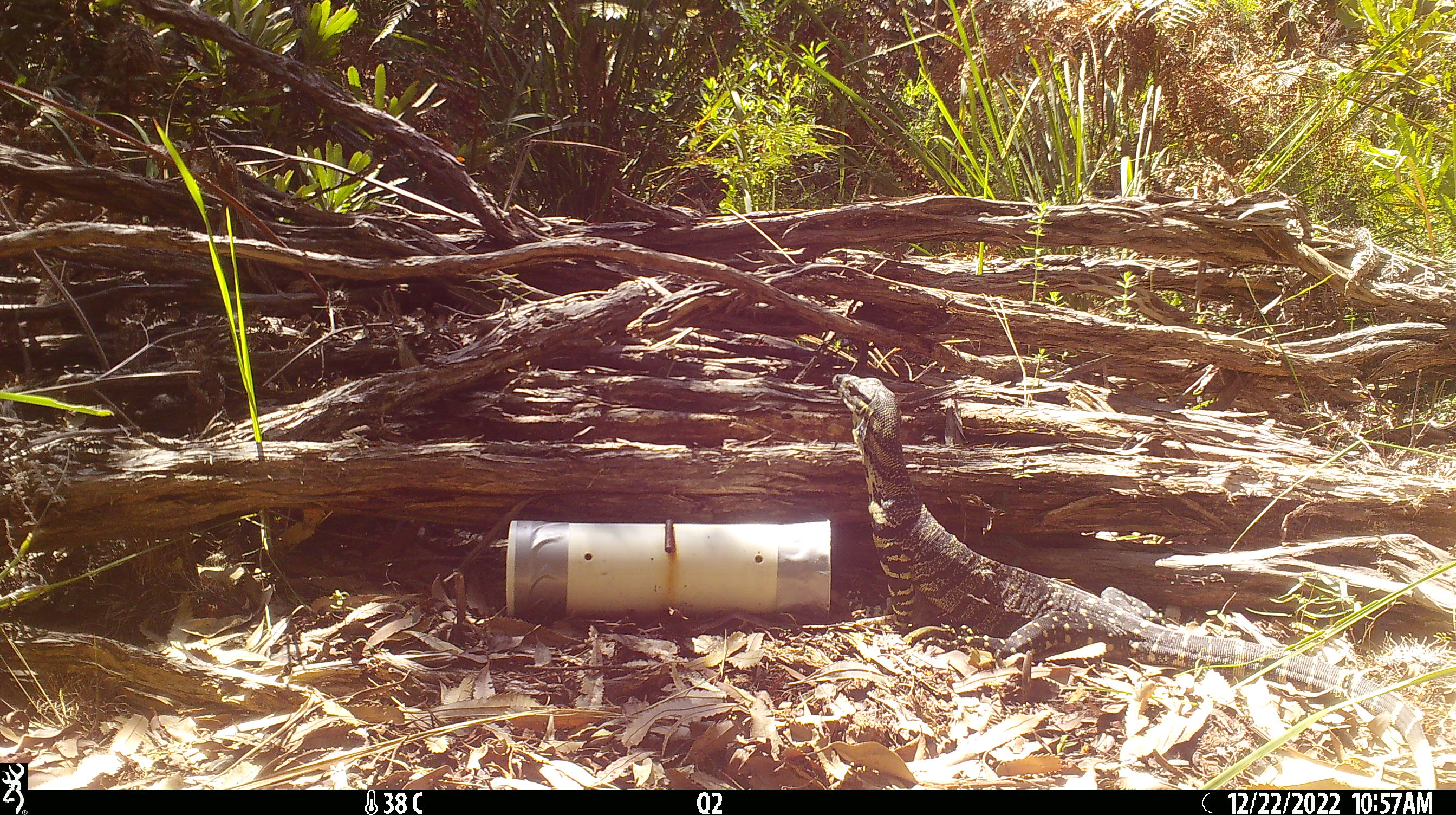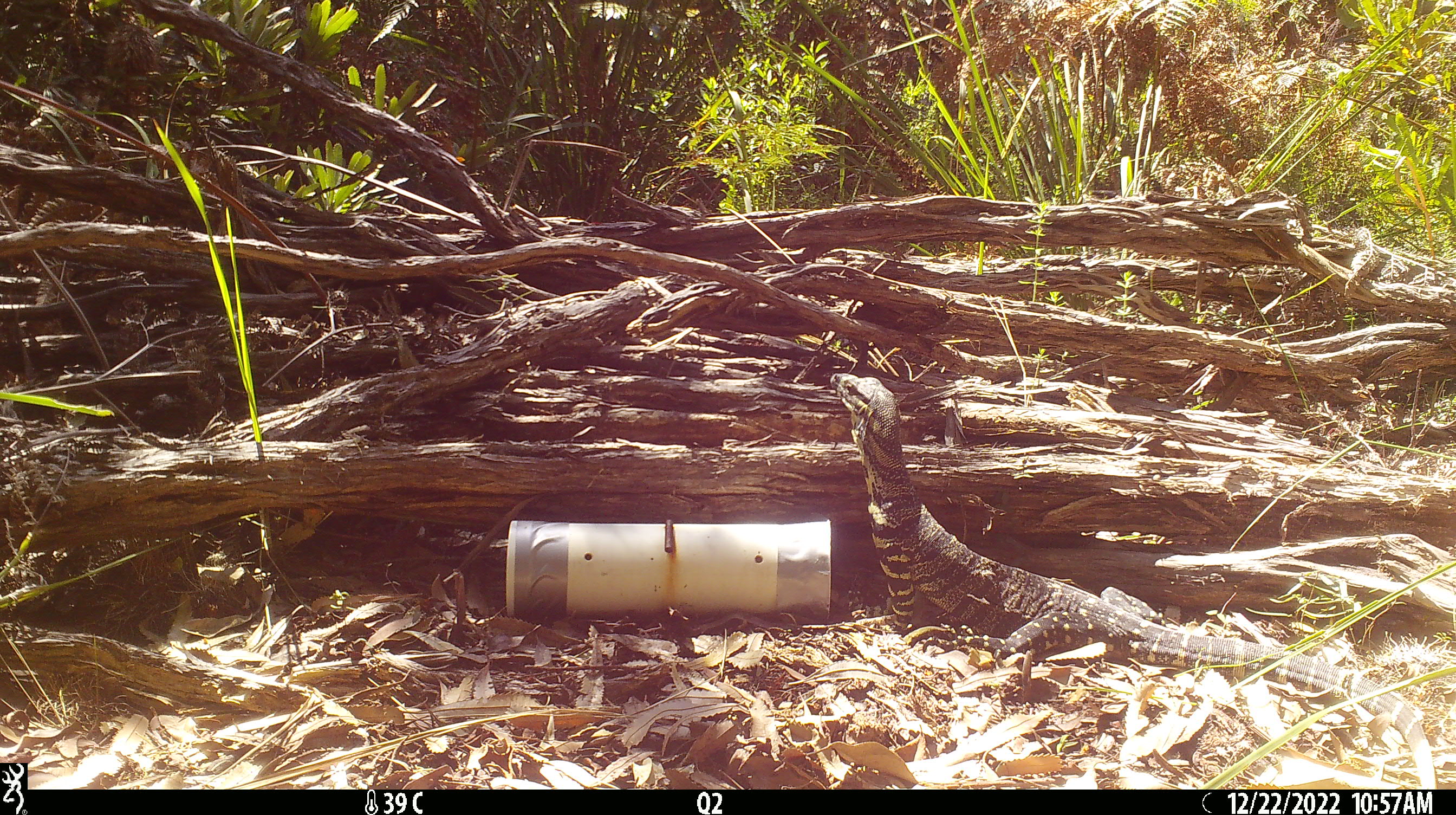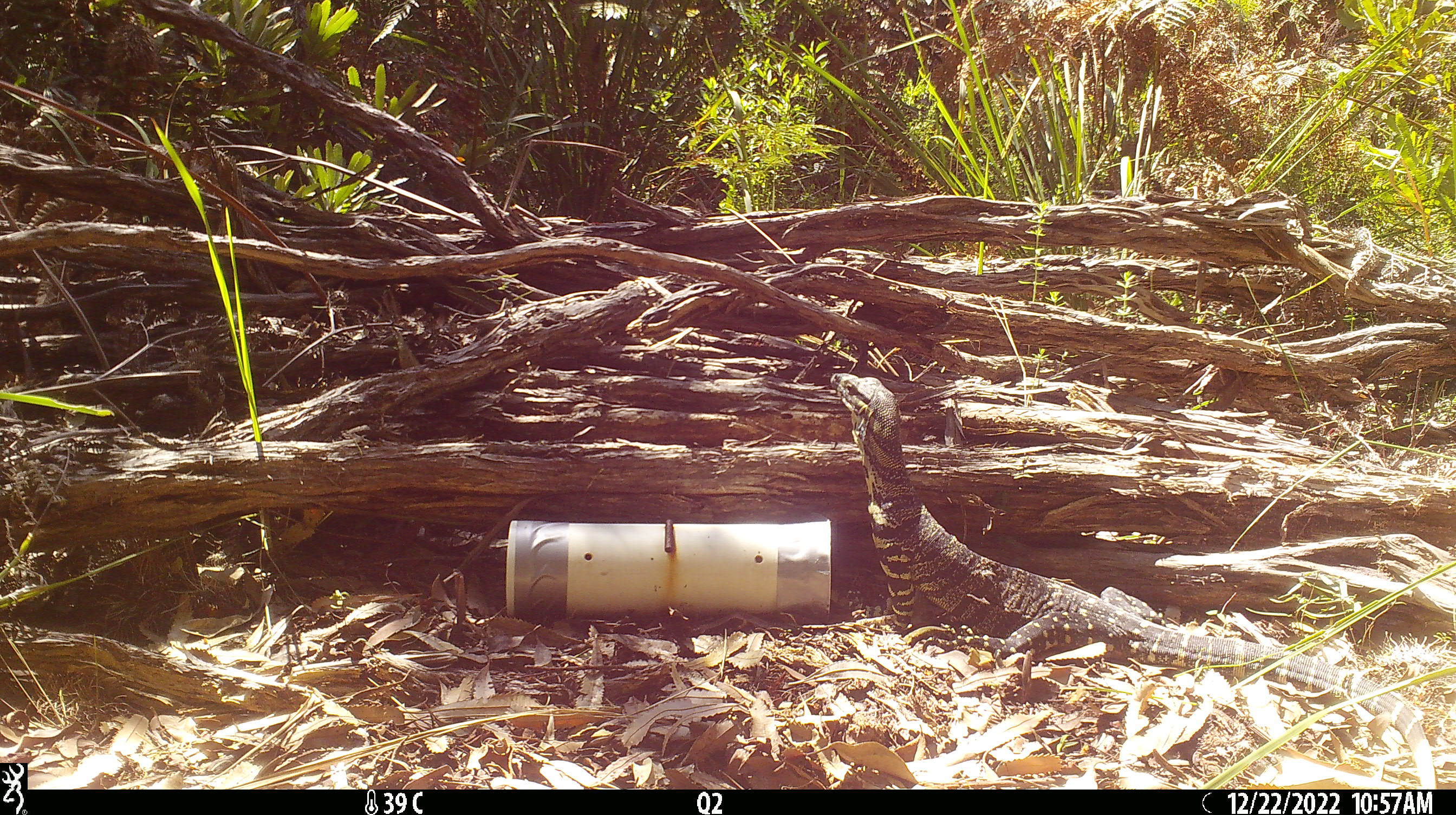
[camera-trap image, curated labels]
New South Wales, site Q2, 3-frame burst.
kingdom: Animalia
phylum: Chordata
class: Reptilia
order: Squamata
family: Varanidae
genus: Varanus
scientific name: Varanus varius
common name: lace monitor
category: goanna